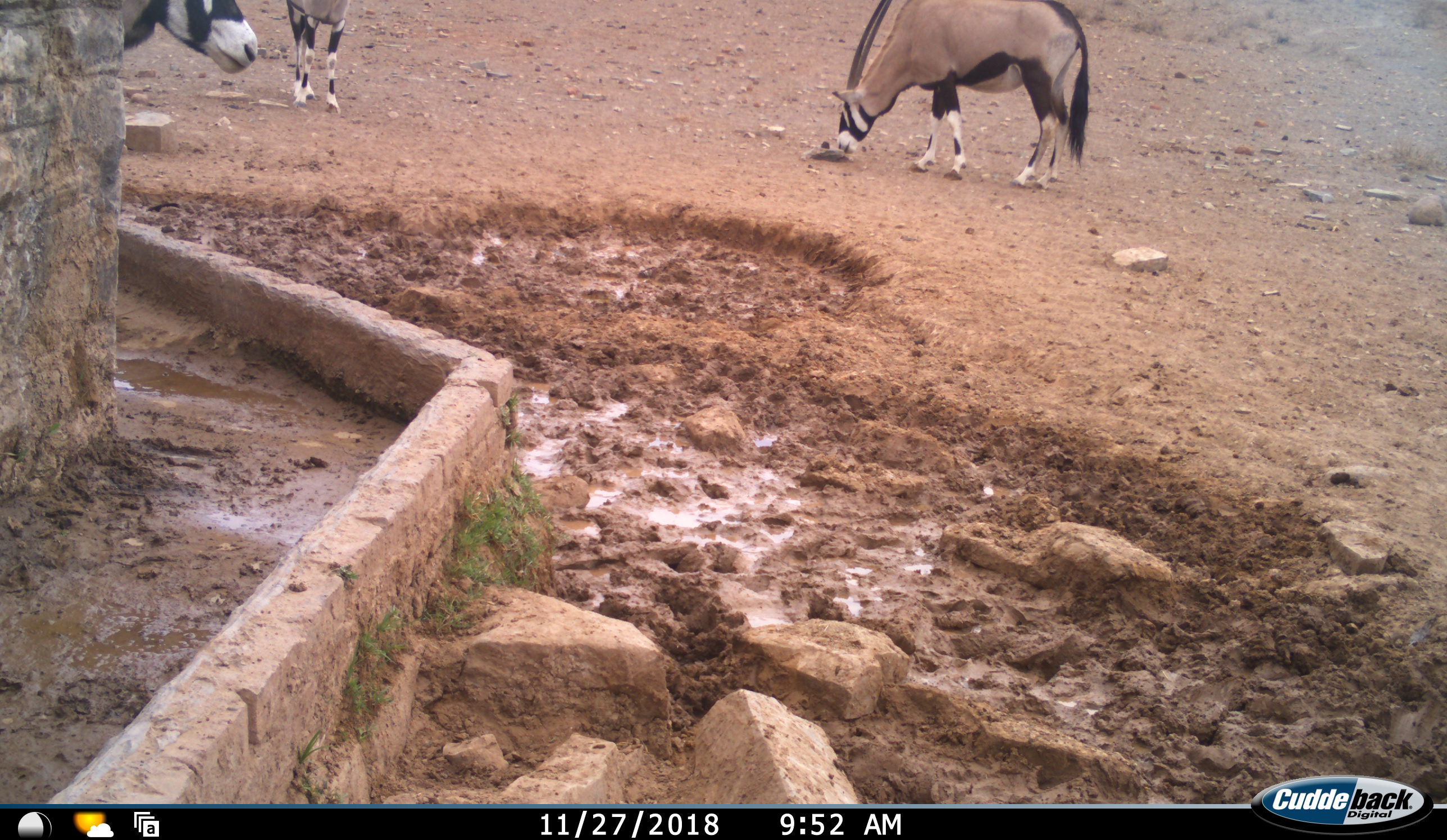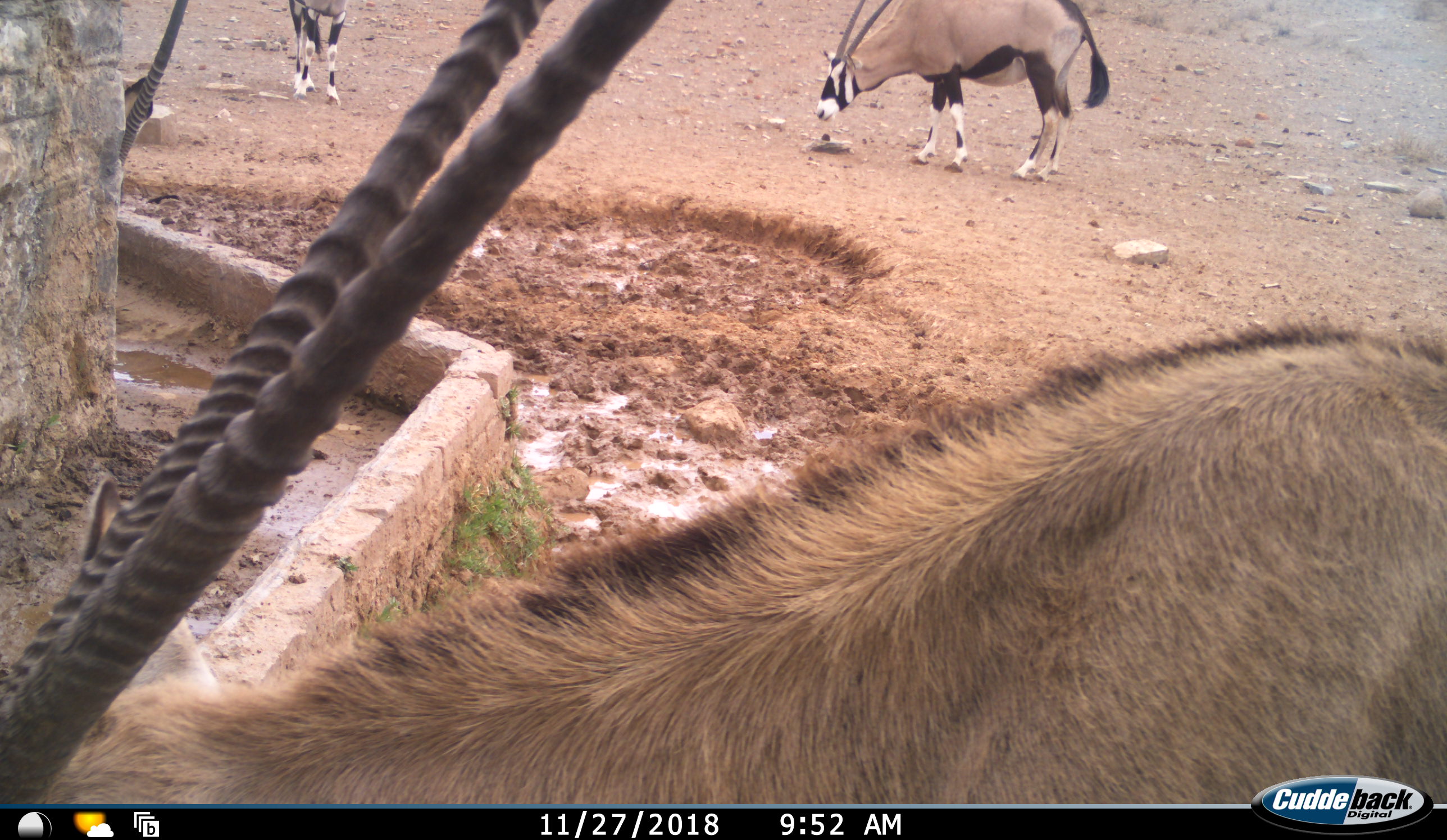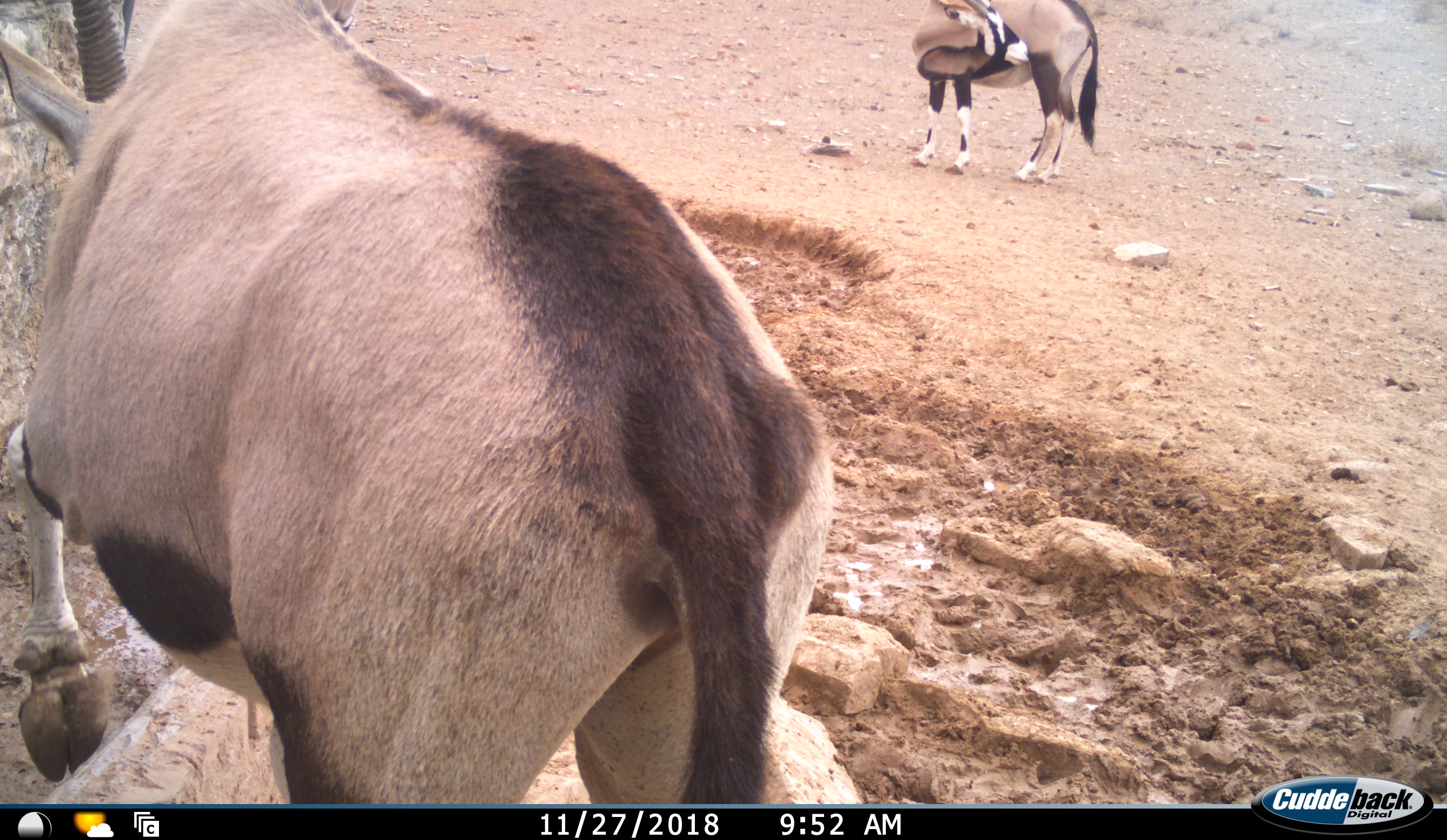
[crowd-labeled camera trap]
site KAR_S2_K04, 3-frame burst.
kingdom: Animalia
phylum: Chordata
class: Mammalia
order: Artiodactyla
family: Bovidae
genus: Oryx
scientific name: Oryx gazella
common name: gemsbok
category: oryx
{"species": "oryx (gemsbok) (Oryx gazella)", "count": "4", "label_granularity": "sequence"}